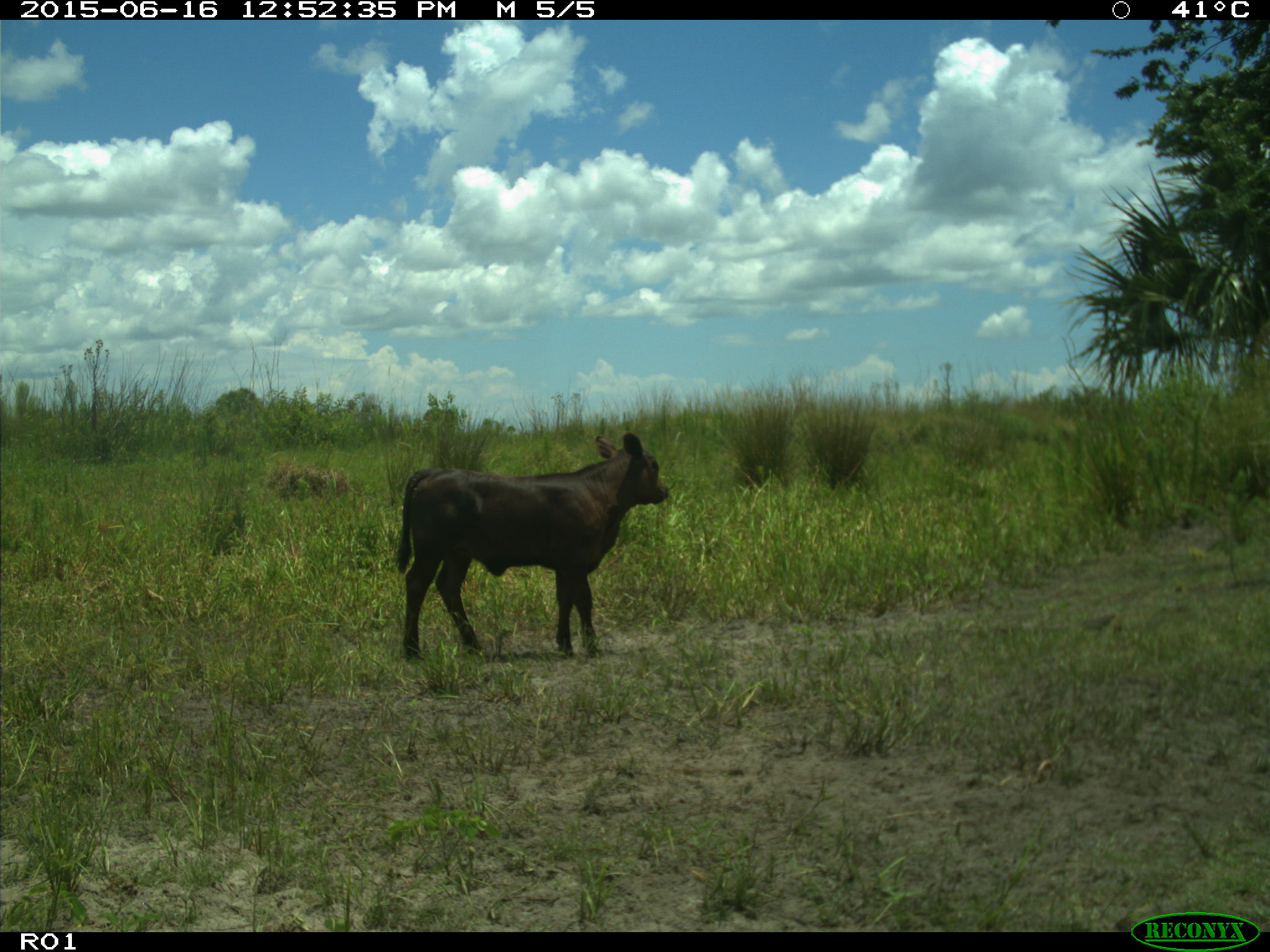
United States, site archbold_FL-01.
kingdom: Animalia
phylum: Chordata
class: Mammalia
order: Artiodactyla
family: Bovidae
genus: Bos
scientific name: Bos taurus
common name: domestic cow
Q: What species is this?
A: Bos taurus (domestic cow).